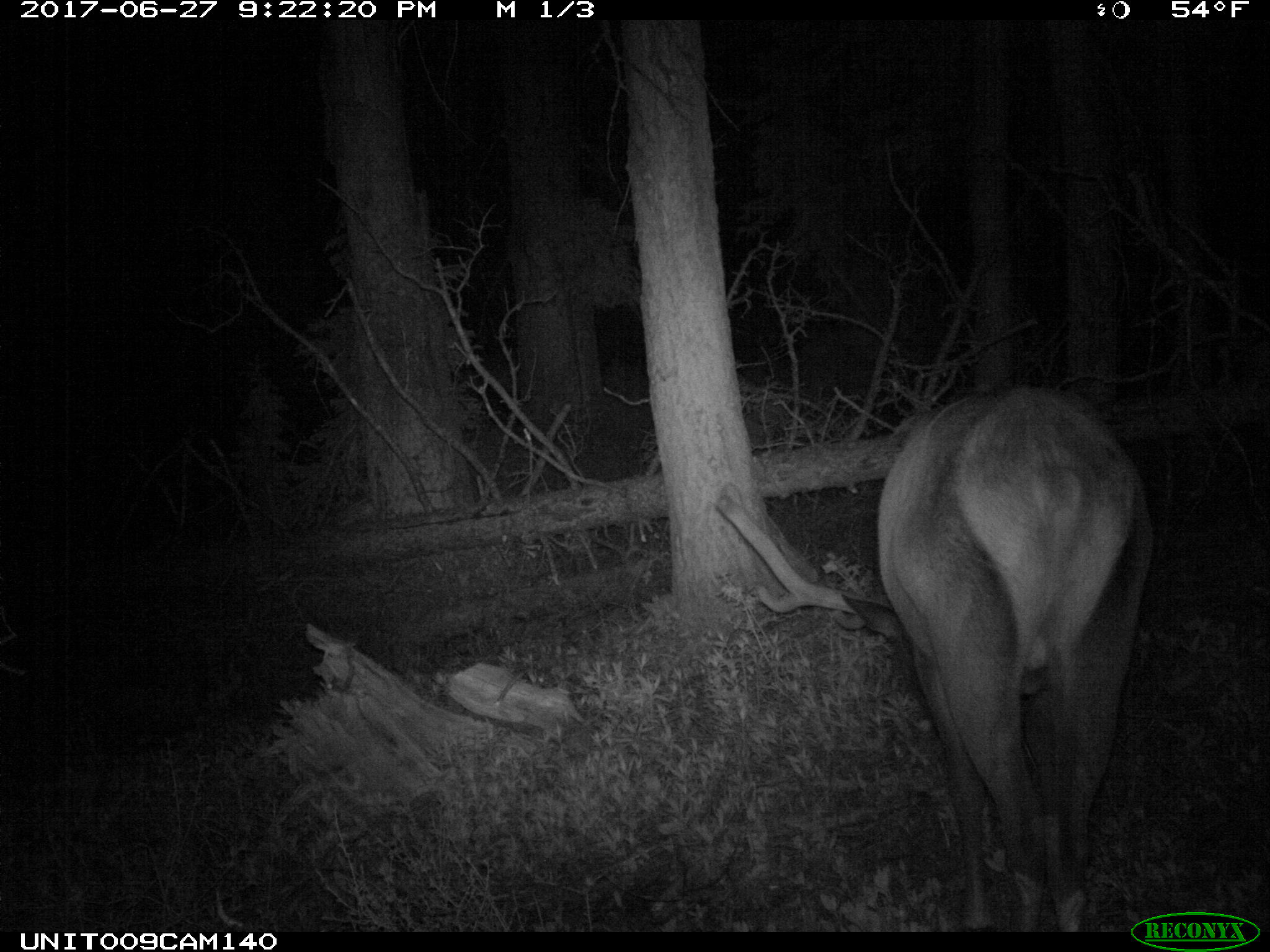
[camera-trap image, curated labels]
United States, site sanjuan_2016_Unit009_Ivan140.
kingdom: Animalia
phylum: Chordata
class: Mammalia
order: Artiodactyla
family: Cervidae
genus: Cervus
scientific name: Cervus elaphus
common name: red deer